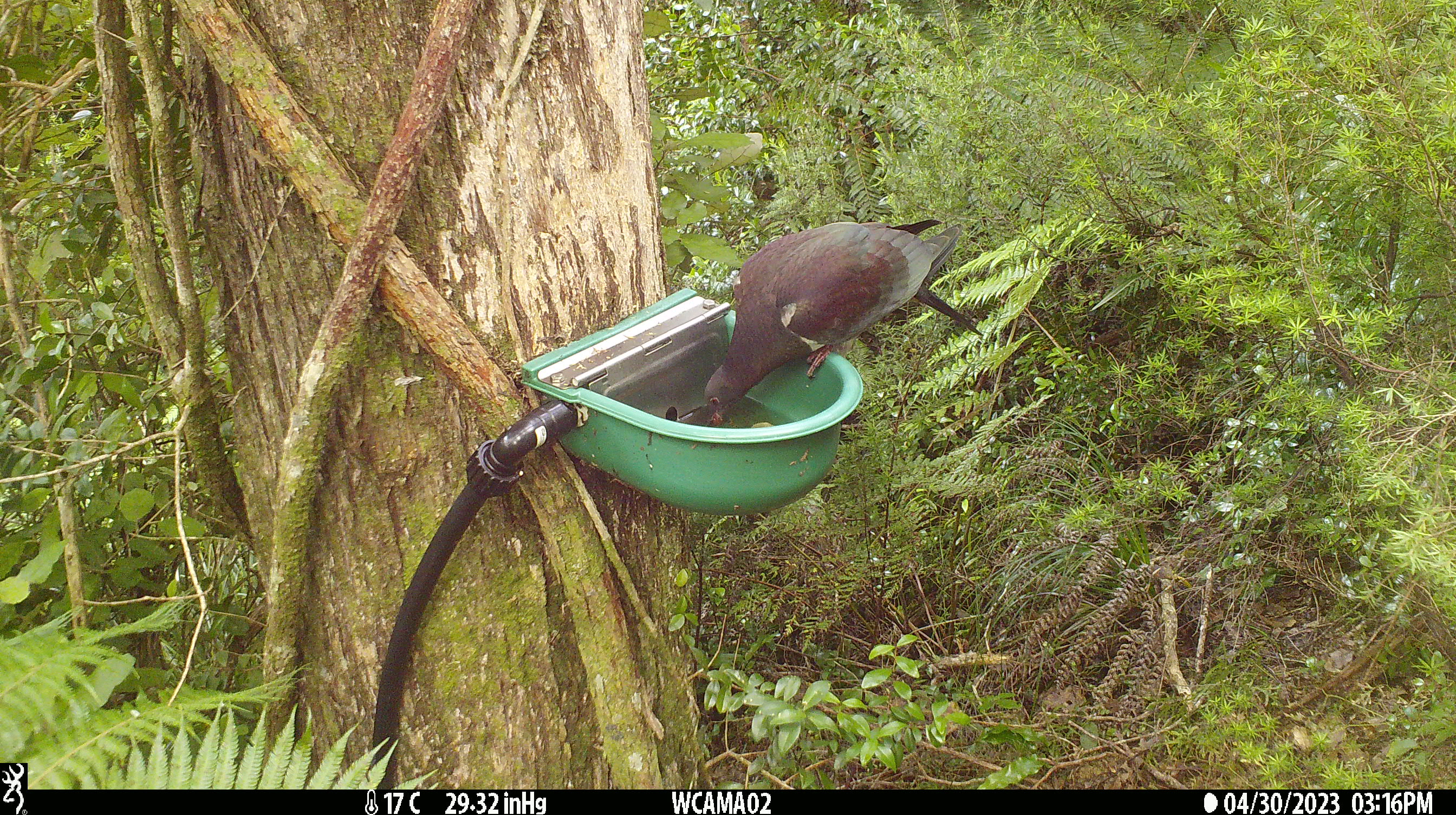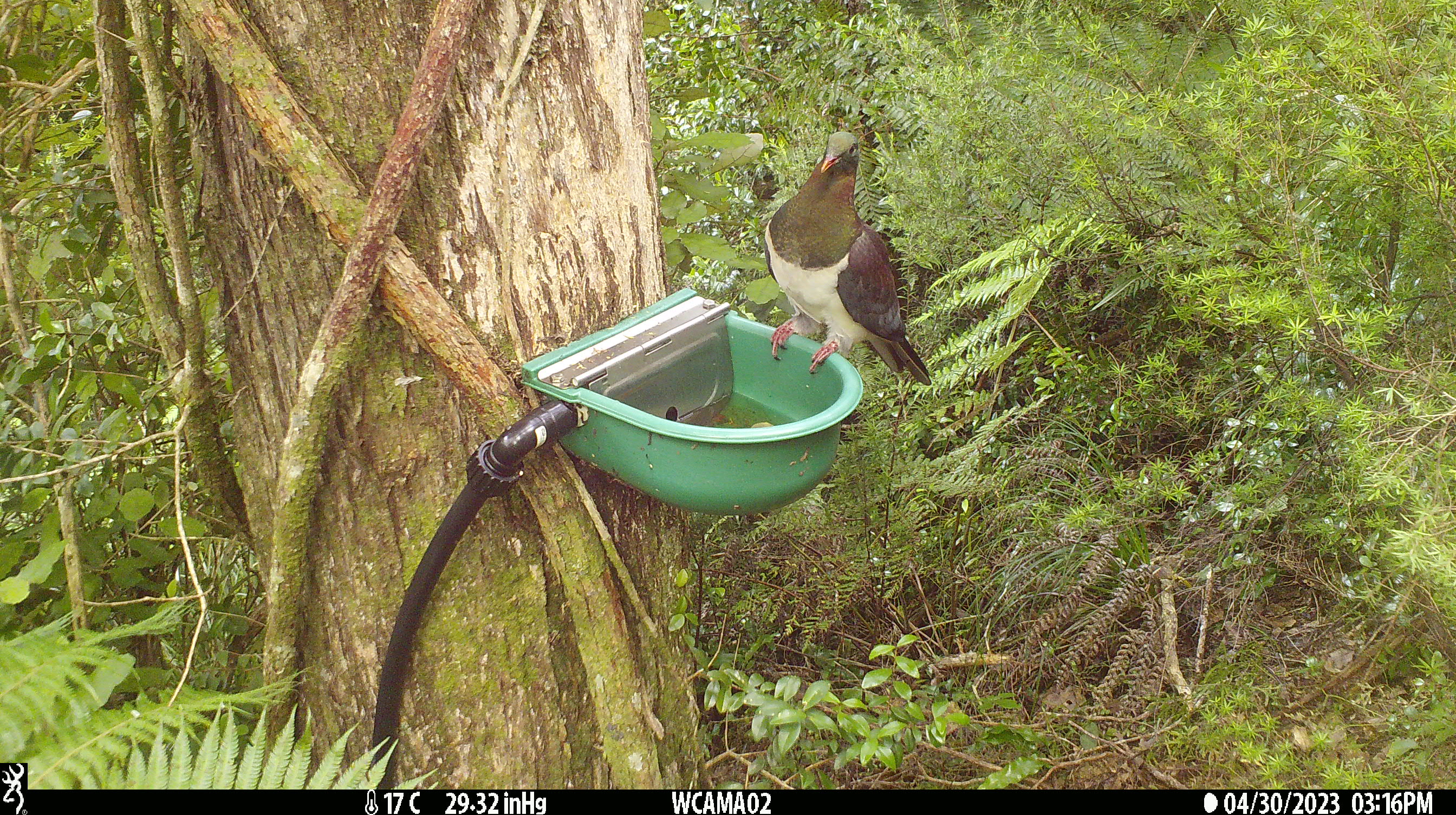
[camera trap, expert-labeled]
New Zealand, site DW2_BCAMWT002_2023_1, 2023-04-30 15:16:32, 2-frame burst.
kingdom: Animalia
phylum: Chordata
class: Aves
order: Columbiformes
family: Columbidae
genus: Hemiphaga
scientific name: Hemiphaga novaeseelandiae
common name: new zealand pigeon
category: kereru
Kereru (new zealand pigeon) (Hemiphaga novaeseelandiae).